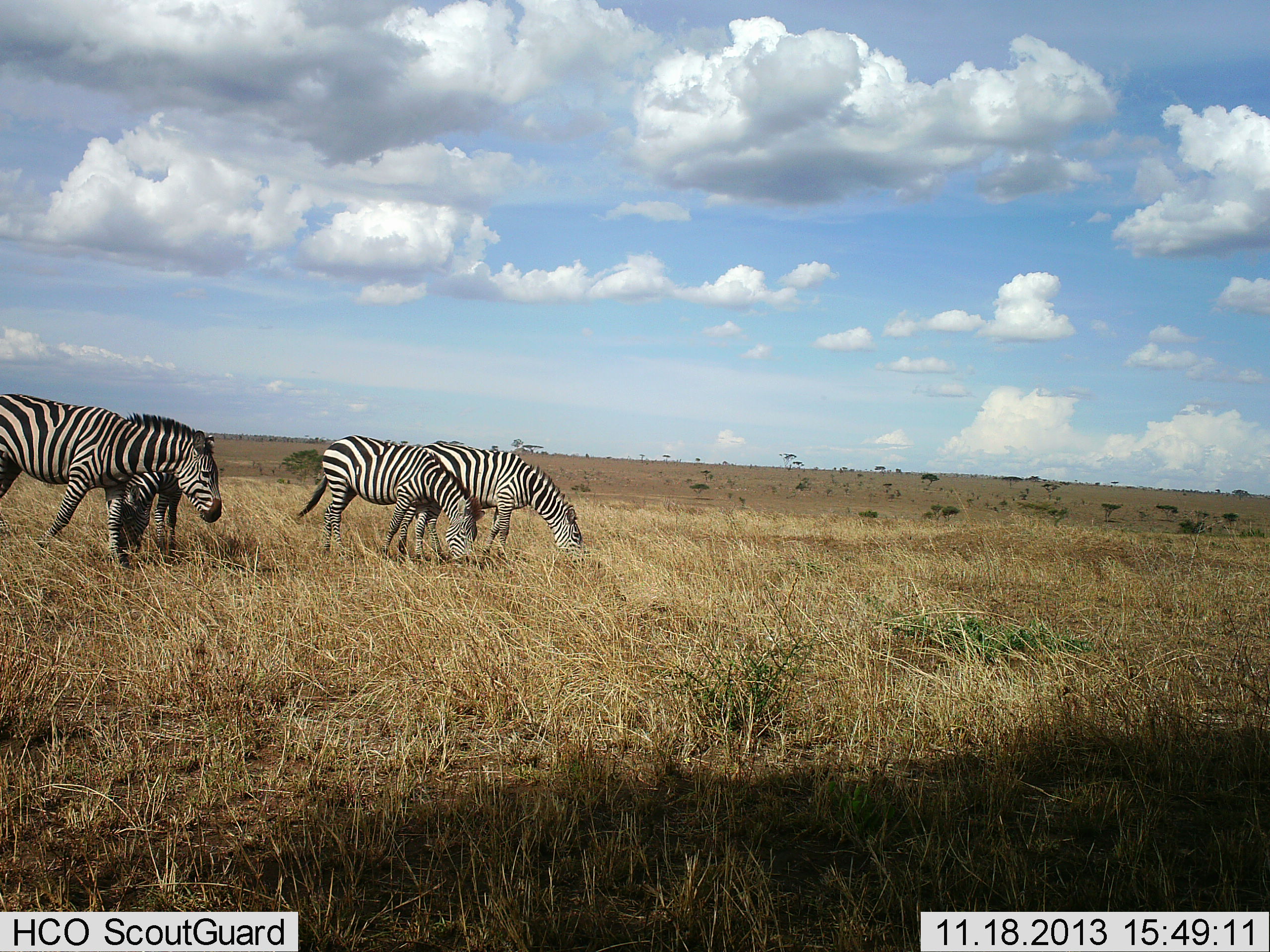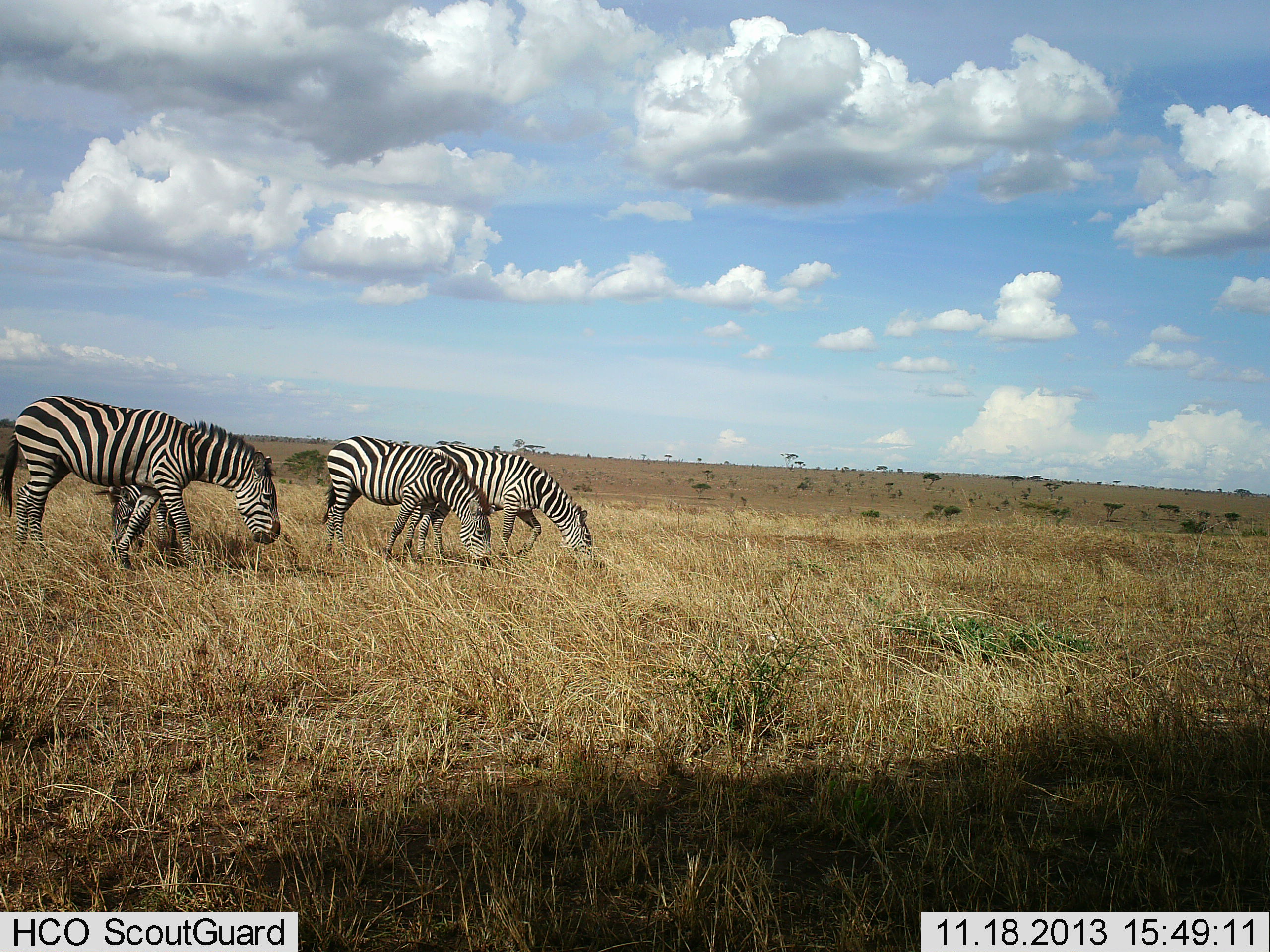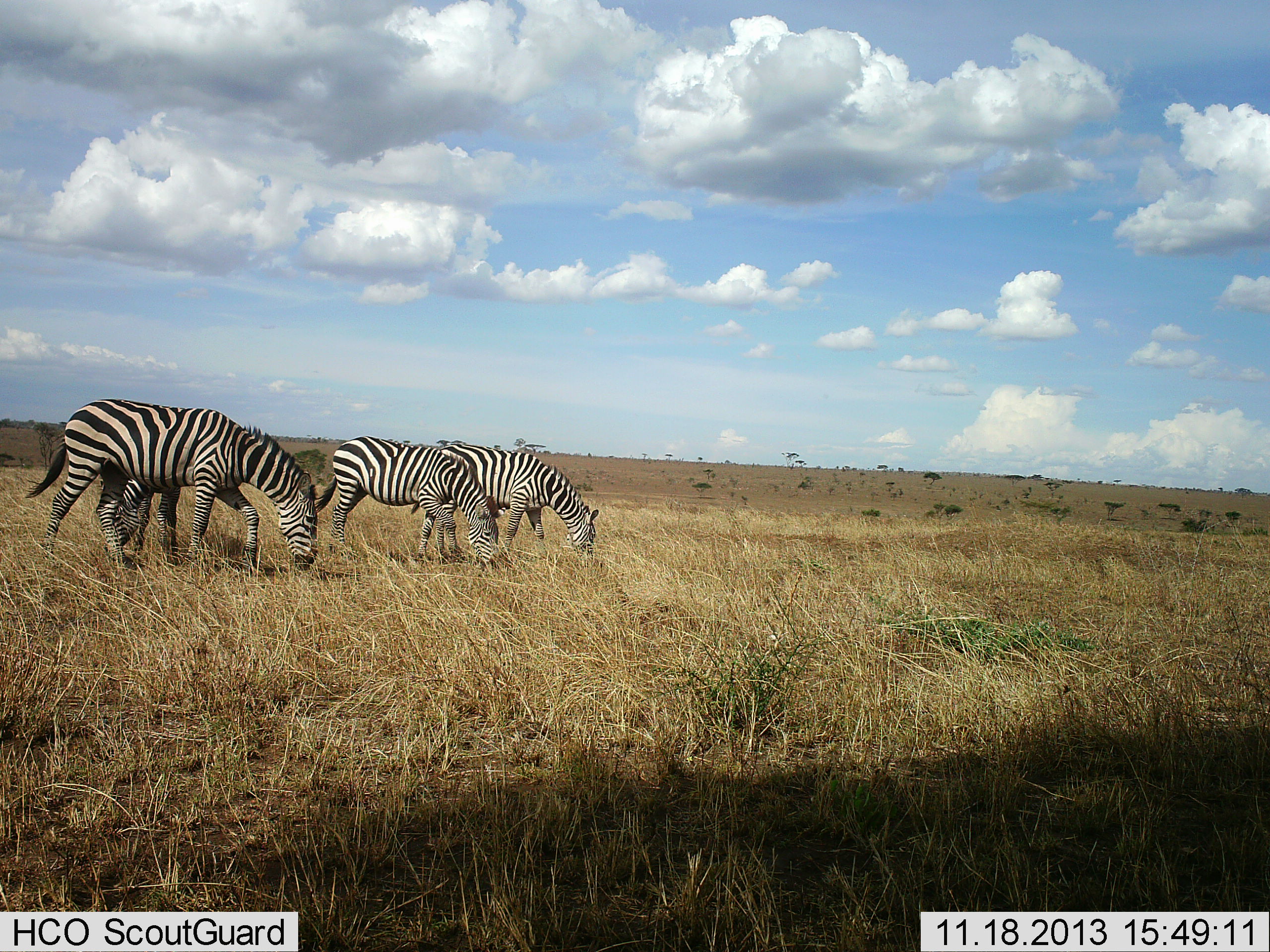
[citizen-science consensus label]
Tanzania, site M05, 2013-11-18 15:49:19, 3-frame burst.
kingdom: Animalia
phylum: Chordata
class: Mammalia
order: Perissodactyla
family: Equidae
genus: Equus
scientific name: Equus quagga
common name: plains zebra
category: zebra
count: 4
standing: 0%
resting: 0%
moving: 40%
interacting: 0%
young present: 0%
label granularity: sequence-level